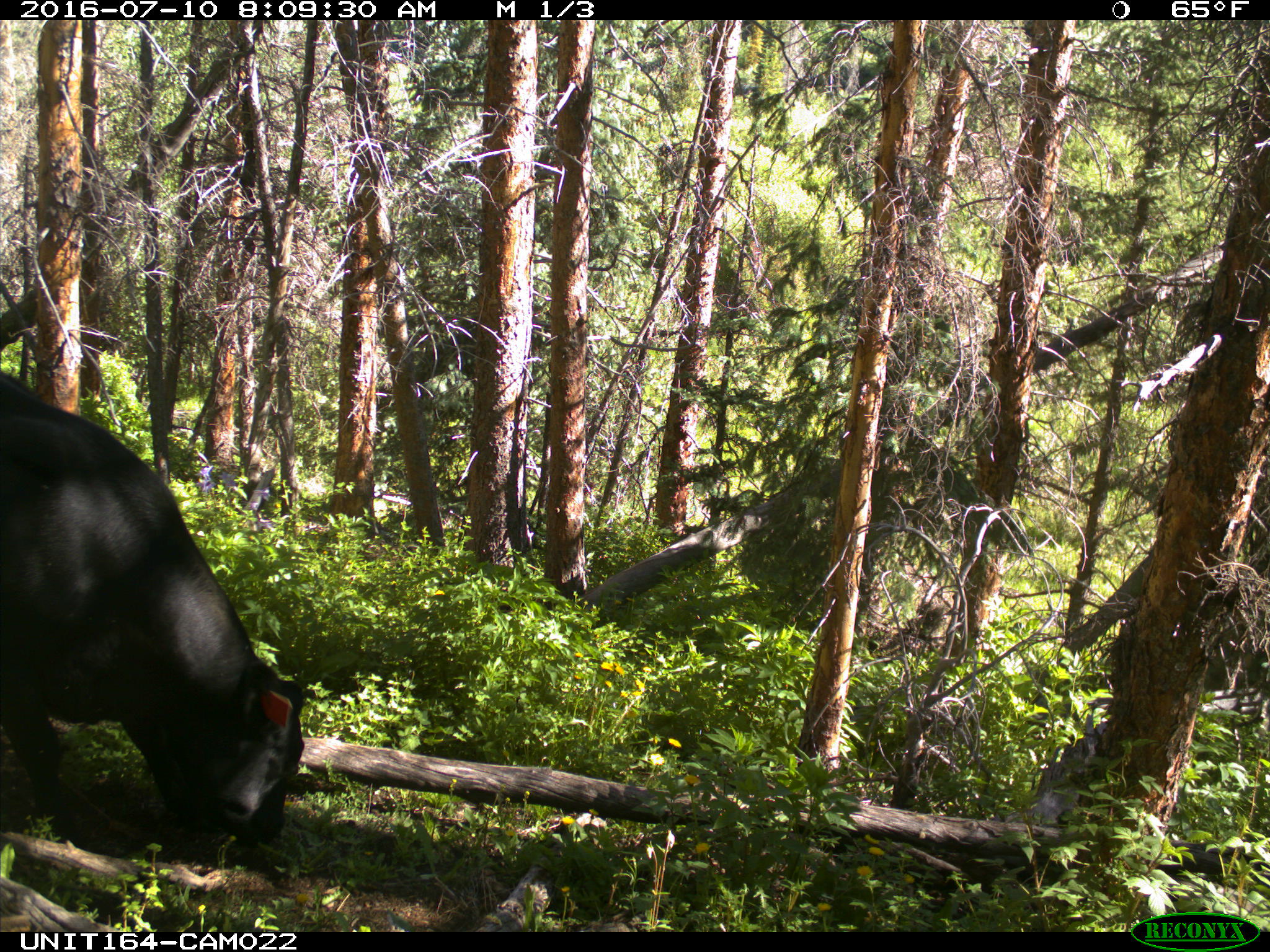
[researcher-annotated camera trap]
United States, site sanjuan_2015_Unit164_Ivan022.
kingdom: Animalia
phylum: Chordata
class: Mammalia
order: Artiodactyla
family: Bovidae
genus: Bos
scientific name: Bos taurus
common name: domestic cow